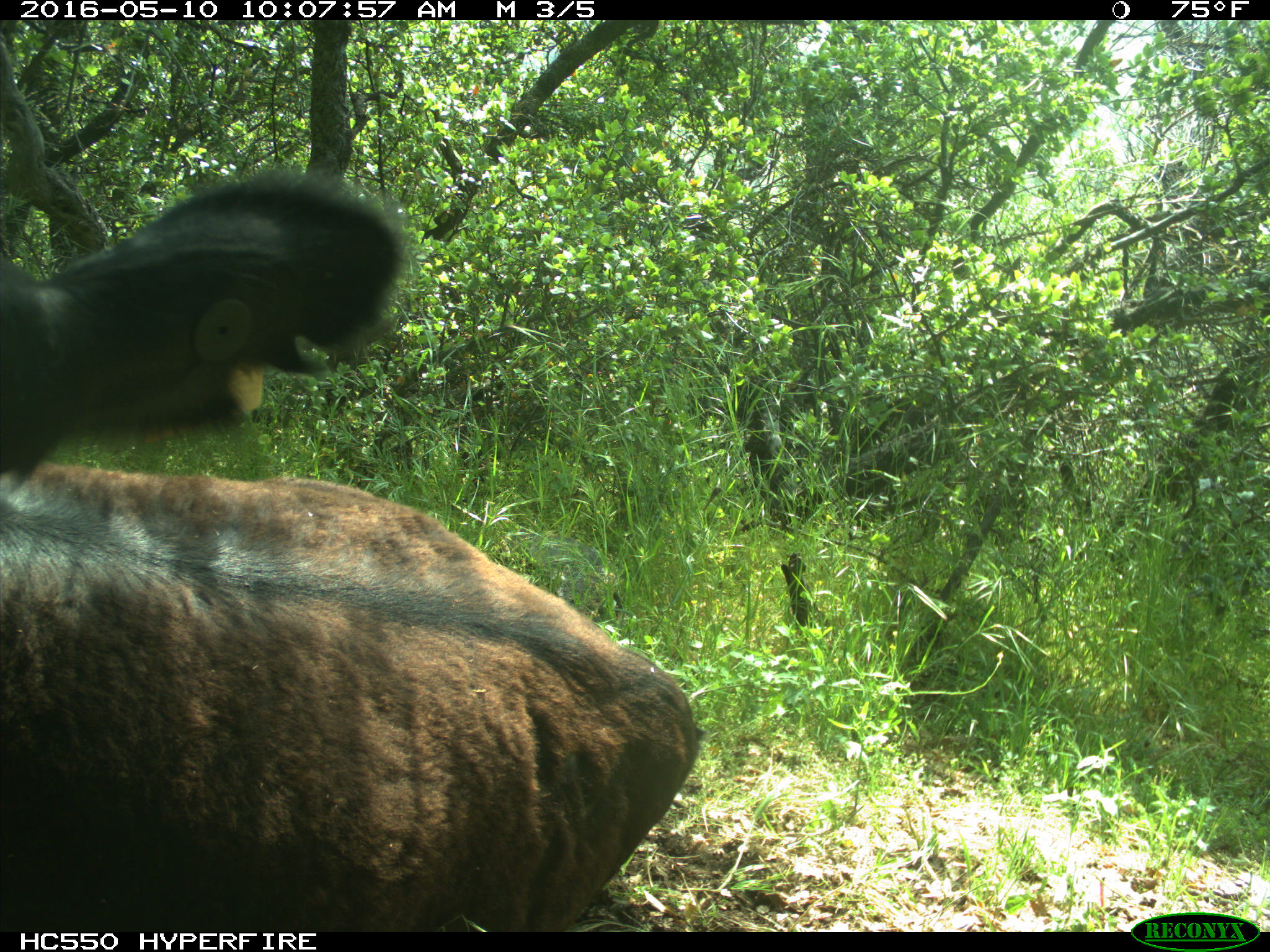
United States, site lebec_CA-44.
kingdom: Animalia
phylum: Chordata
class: Mammalia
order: Artiodactyla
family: Bovidae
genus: Bos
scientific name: Bos taurus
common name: domestic cow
Bos taurus (domestic cow).